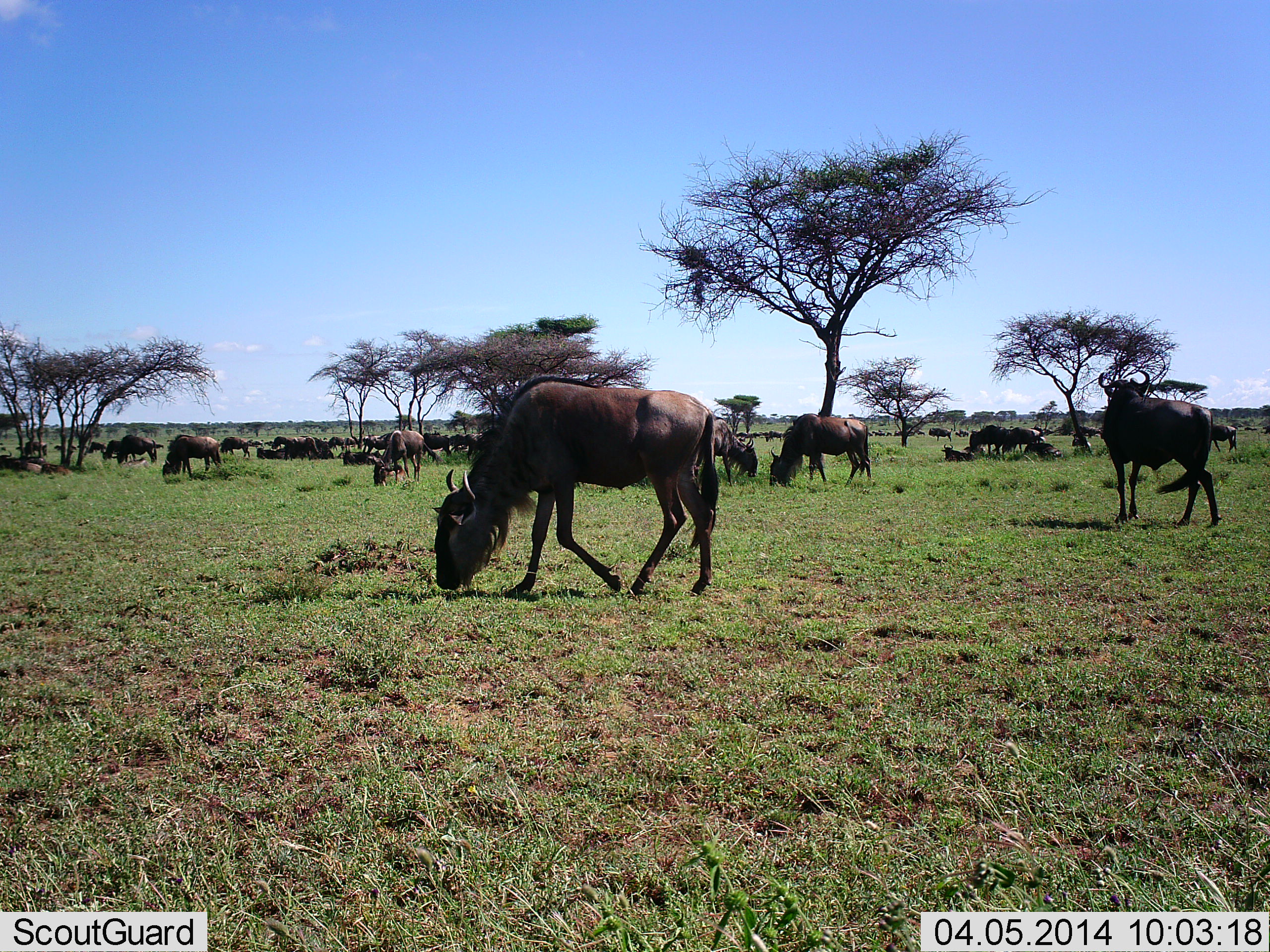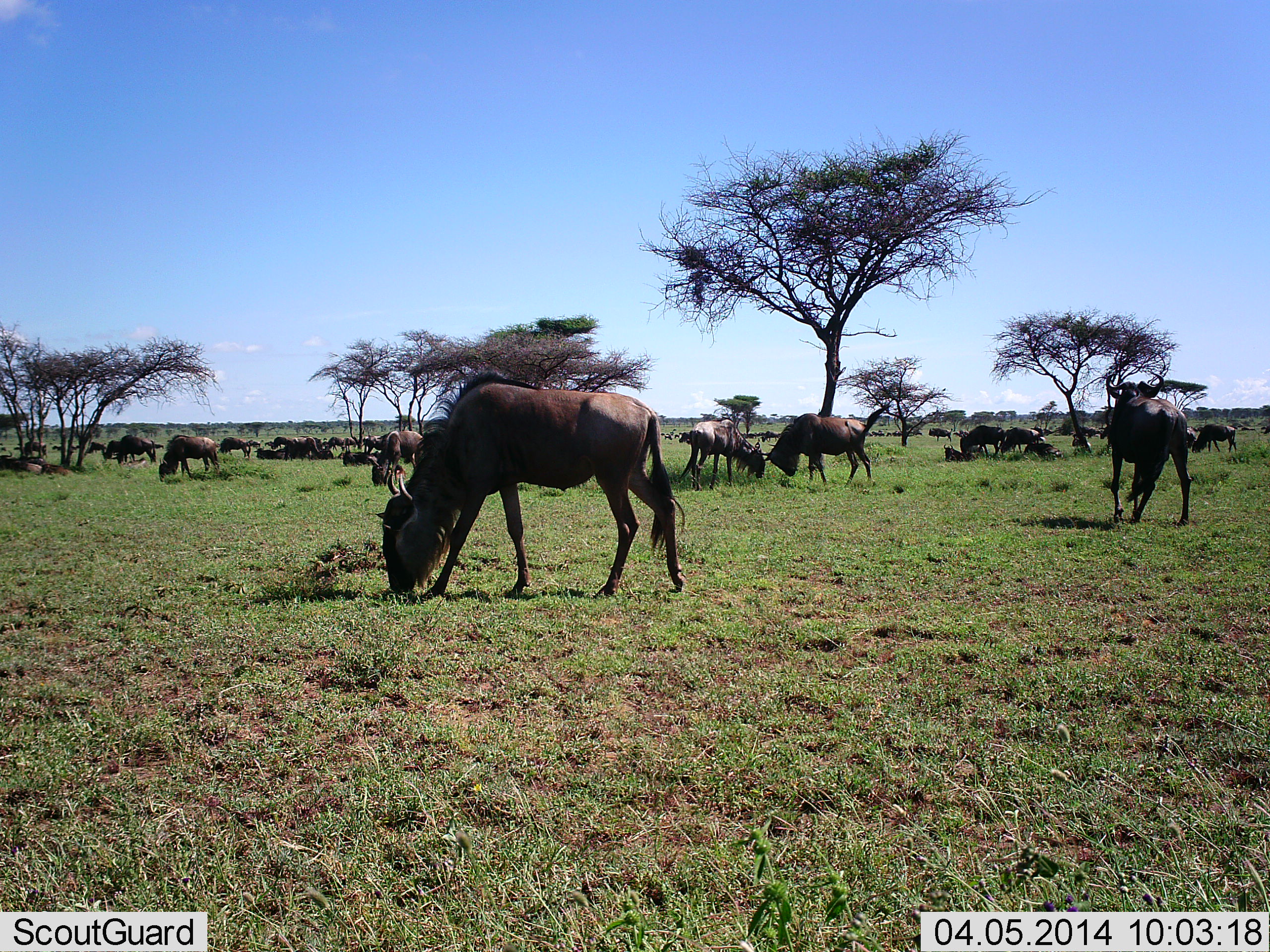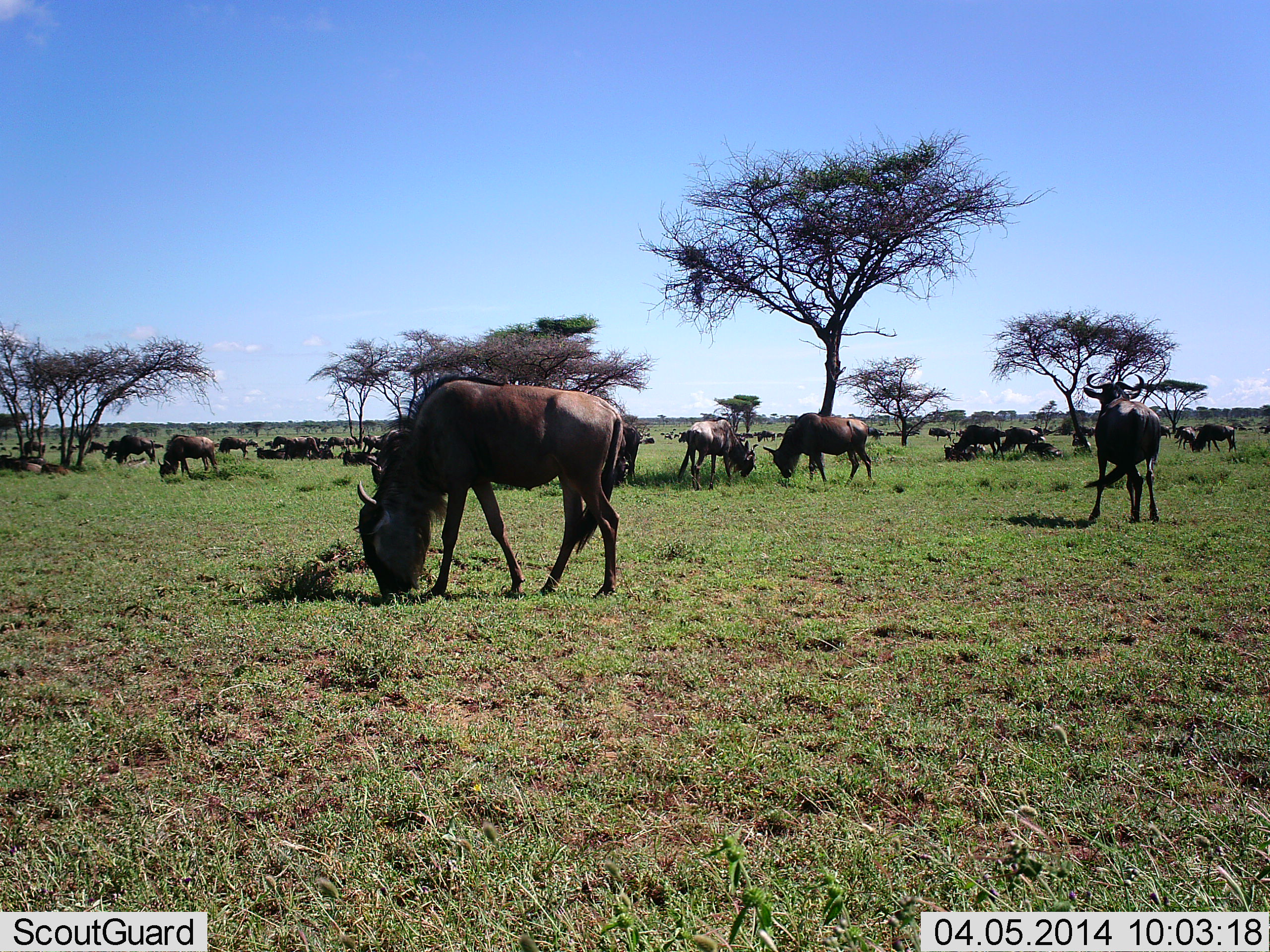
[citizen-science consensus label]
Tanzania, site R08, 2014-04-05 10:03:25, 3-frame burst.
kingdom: Animalia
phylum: Chordata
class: Mammalia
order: Artiodactyla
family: Bovidae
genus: Connochaetes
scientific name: Connochaetes taurinus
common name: blue wildebeest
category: wildebeest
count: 11-50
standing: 50%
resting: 10%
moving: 10%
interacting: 20%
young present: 0%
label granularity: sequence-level